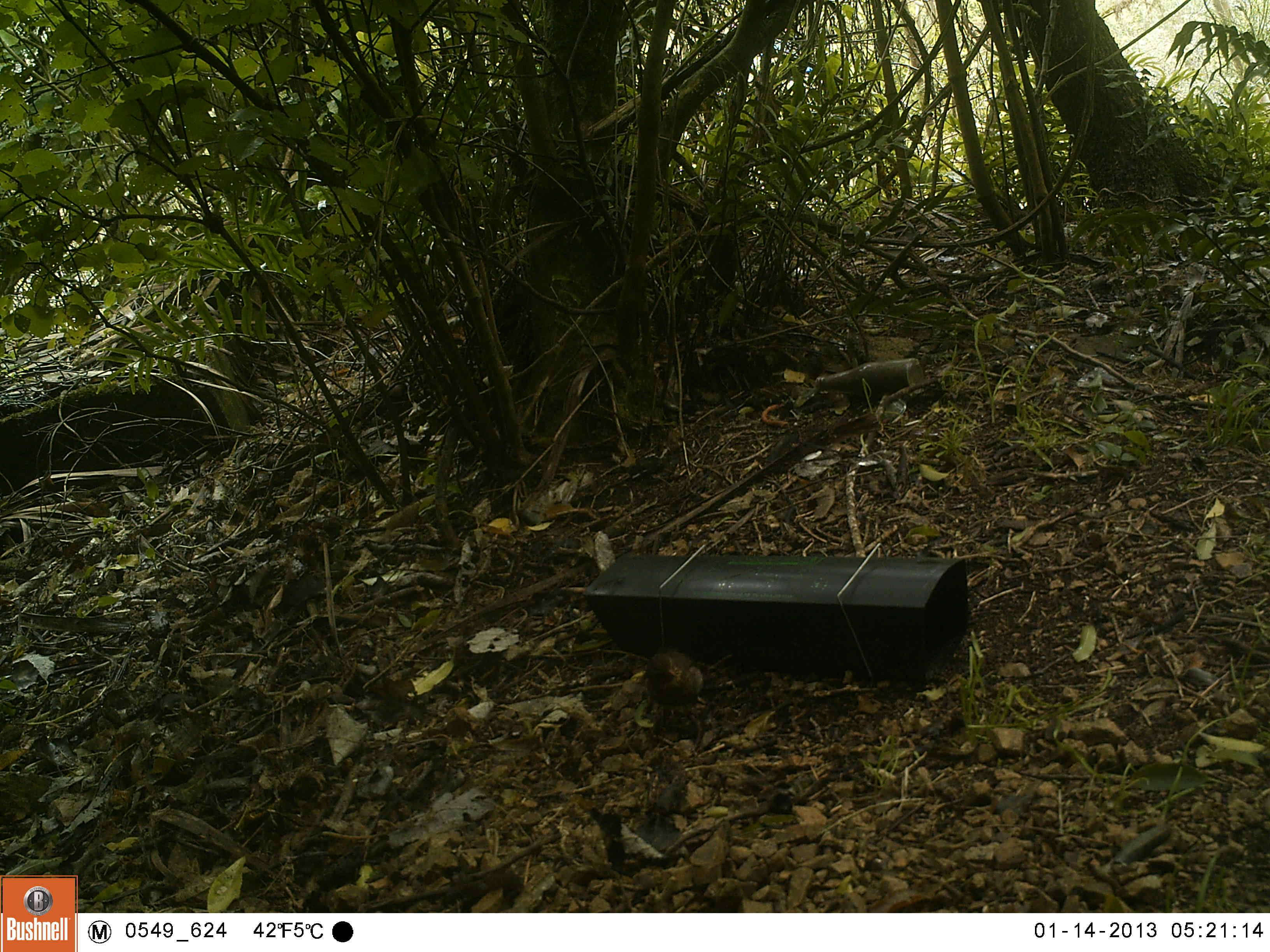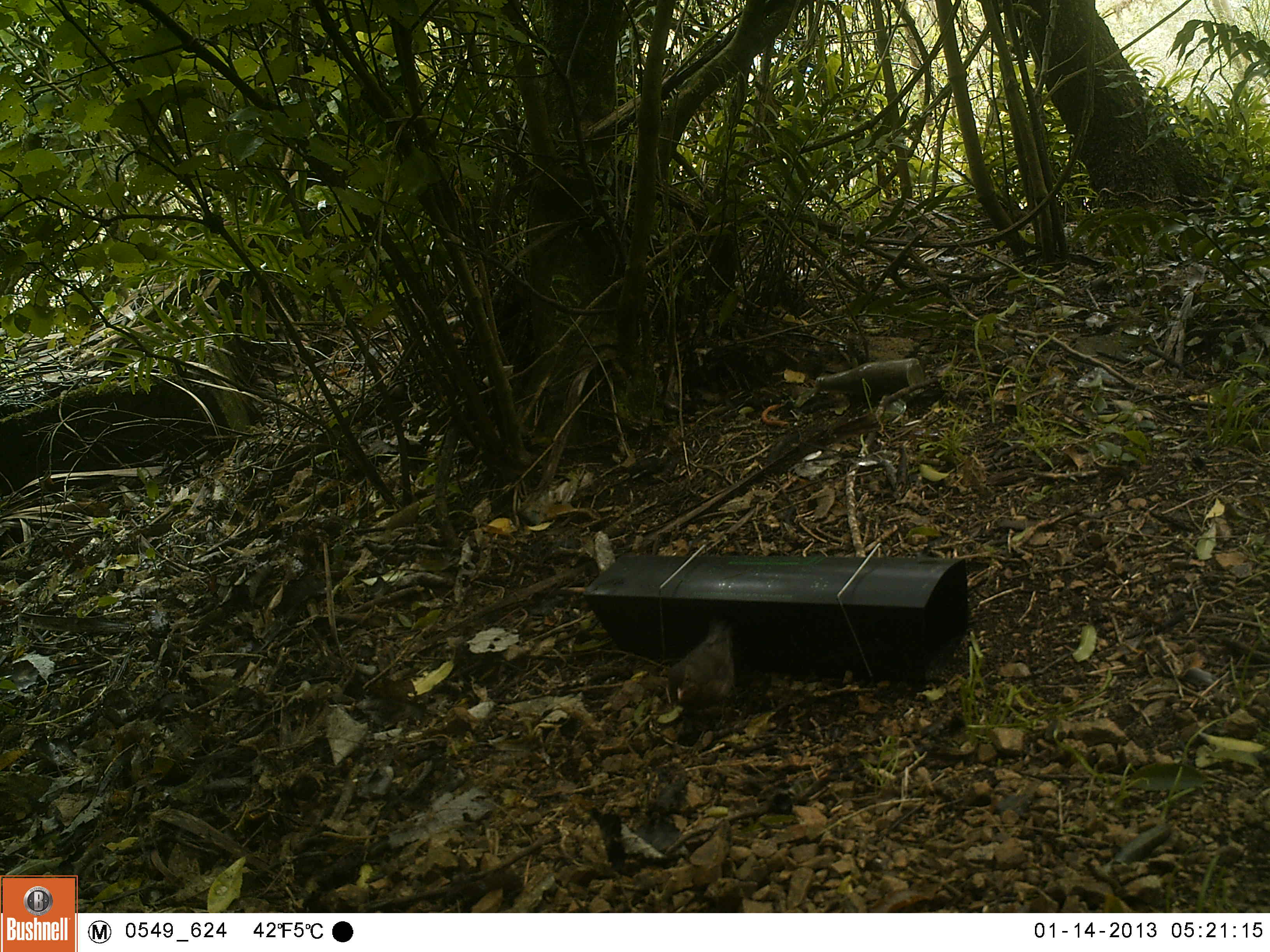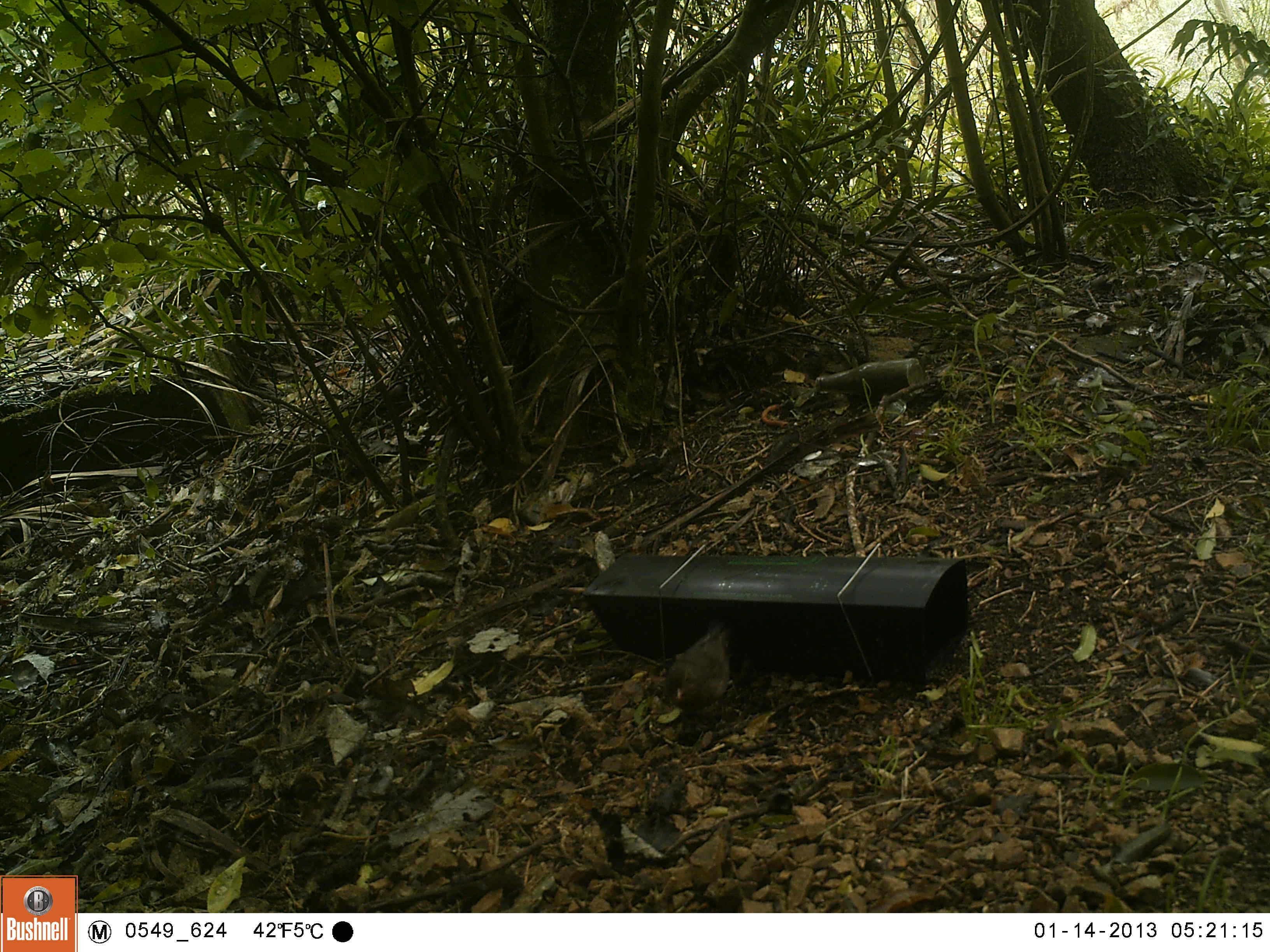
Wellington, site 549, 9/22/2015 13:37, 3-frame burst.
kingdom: Animalia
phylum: Chordata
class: Aves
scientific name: Aves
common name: bird